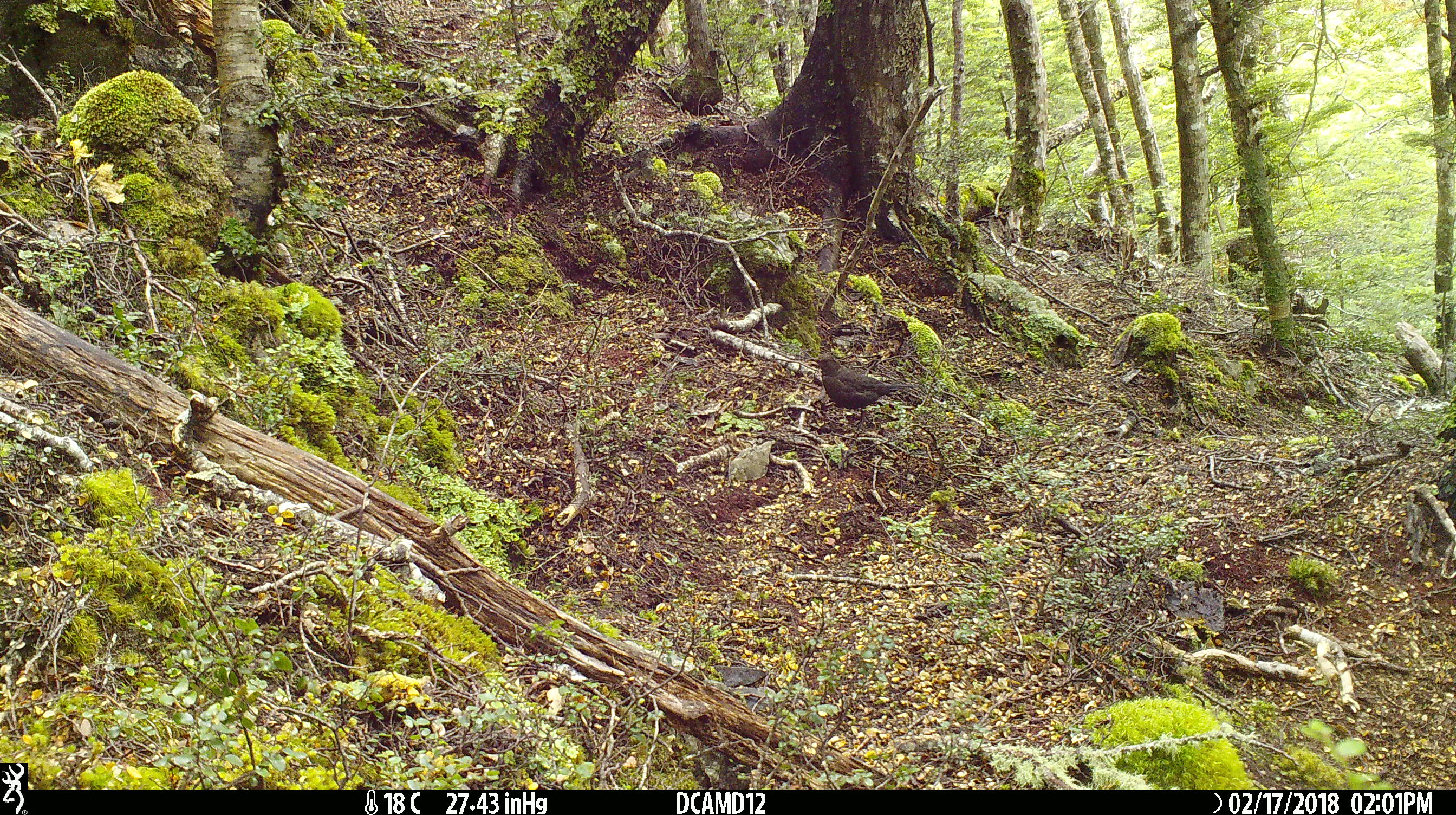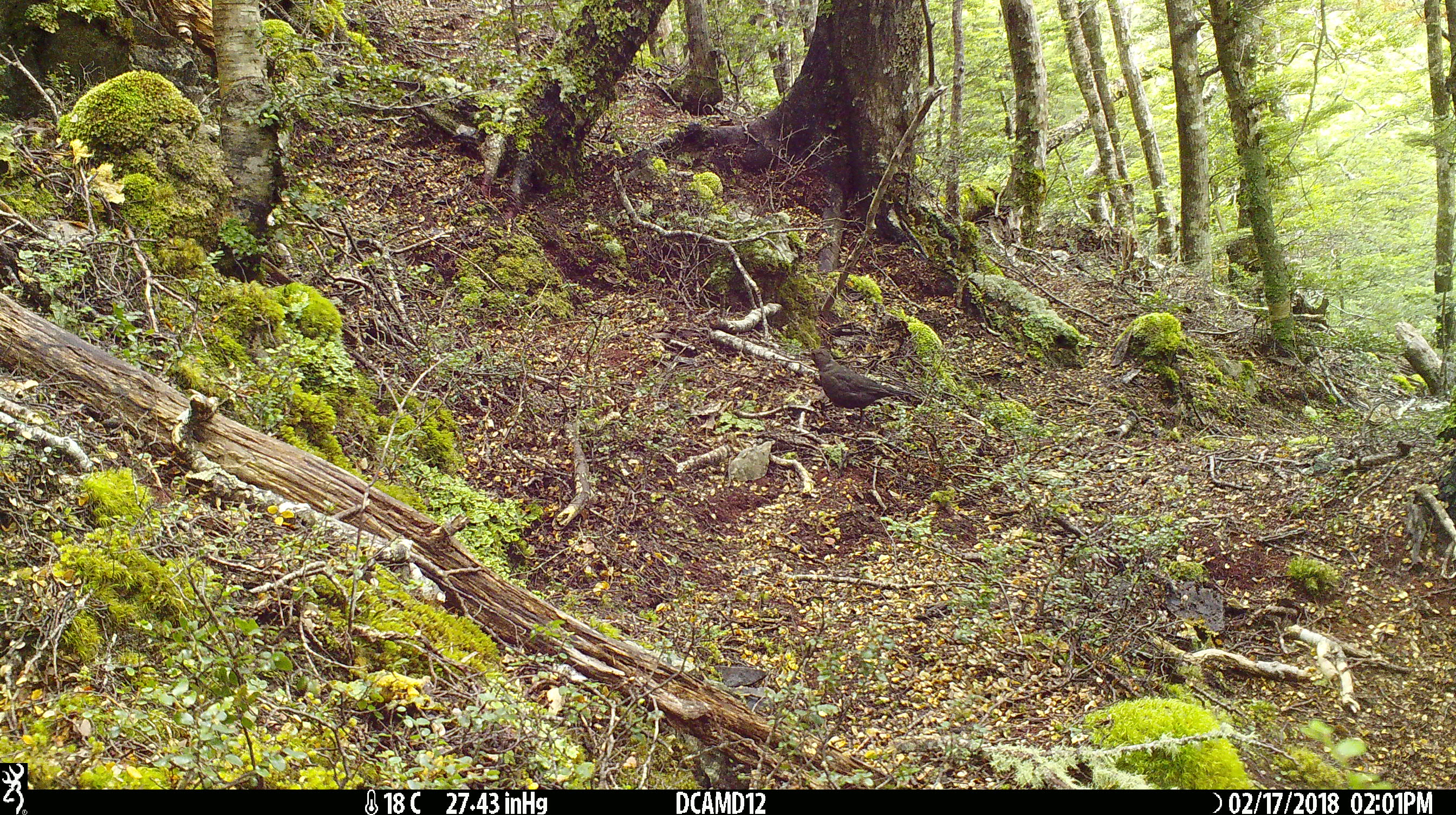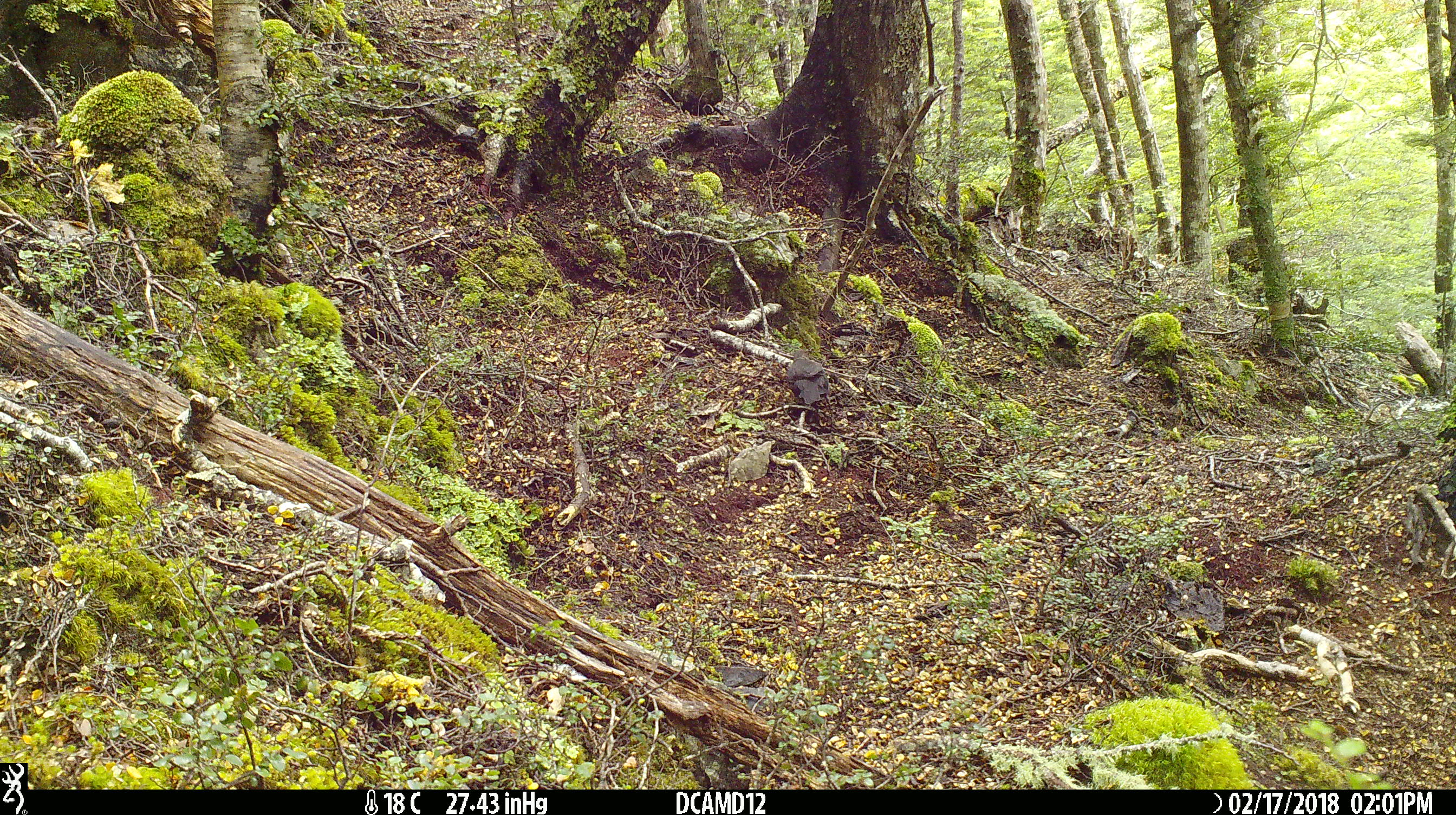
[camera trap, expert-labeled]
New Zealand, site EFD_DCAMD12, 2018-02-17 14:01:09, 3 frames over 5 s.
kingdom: Animalia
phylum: Chordata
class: Aves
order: Passeriformes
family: Turdidae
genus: Turdus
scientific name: Turdus merula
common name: eurasian blackbird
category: blackbird